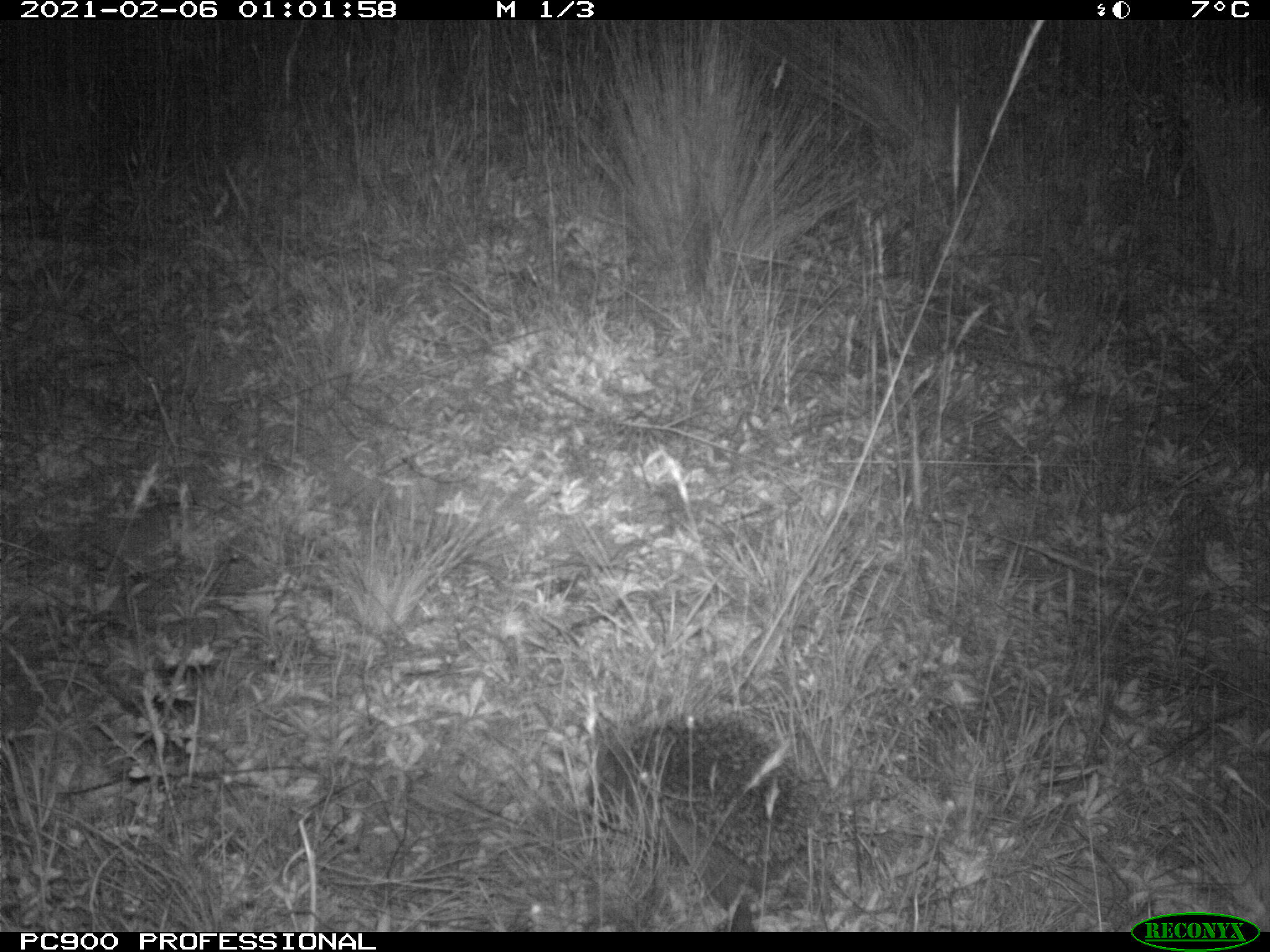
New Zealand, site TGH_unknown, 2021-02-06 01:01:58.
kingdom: Animalia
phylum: Chordata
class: Mammalia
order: Eulipotyphla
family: Erinaceidae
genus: Erinaceus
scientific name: Erinaceus europaeus europaeus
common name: european hedgehog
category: hedgehog